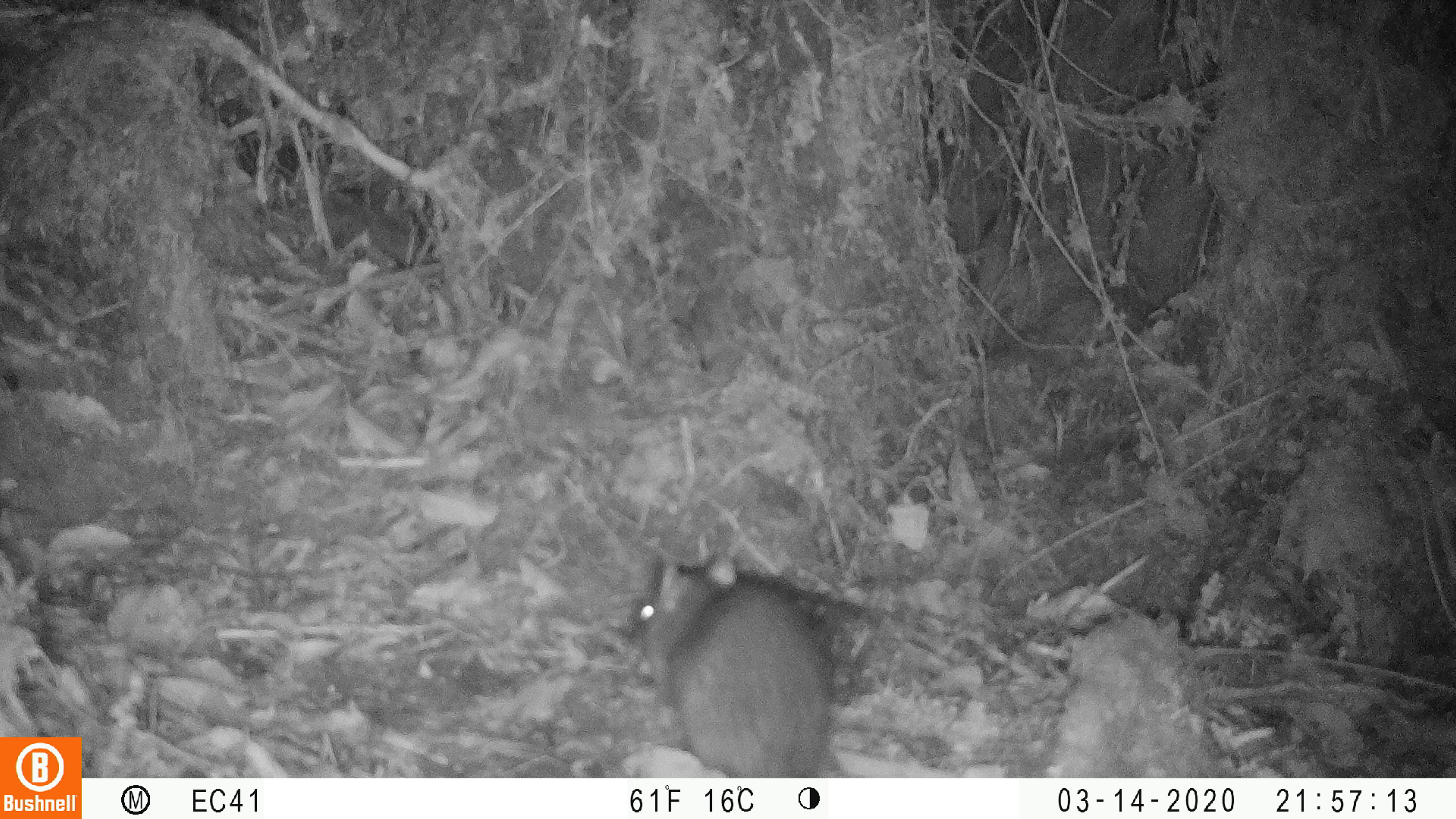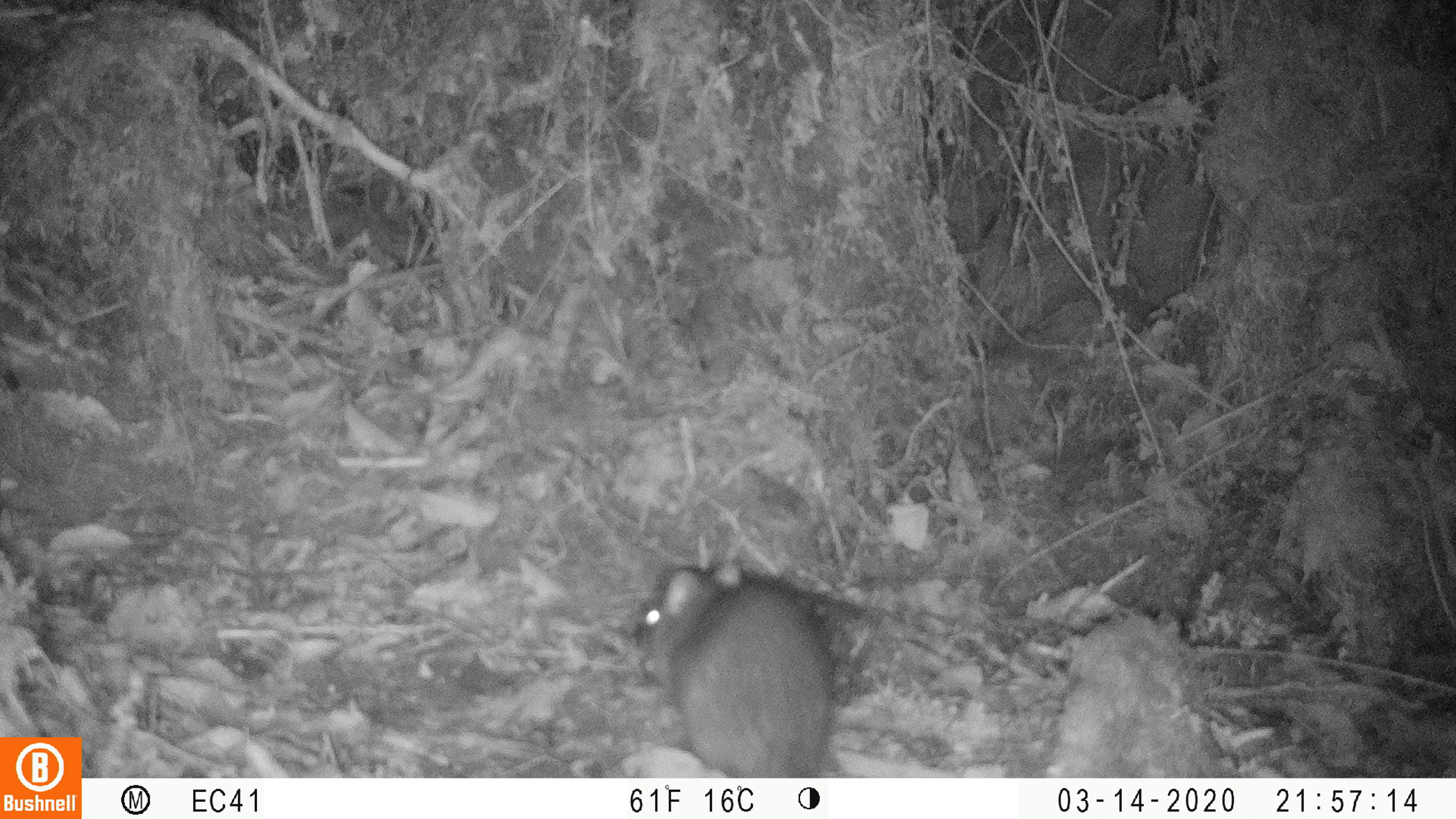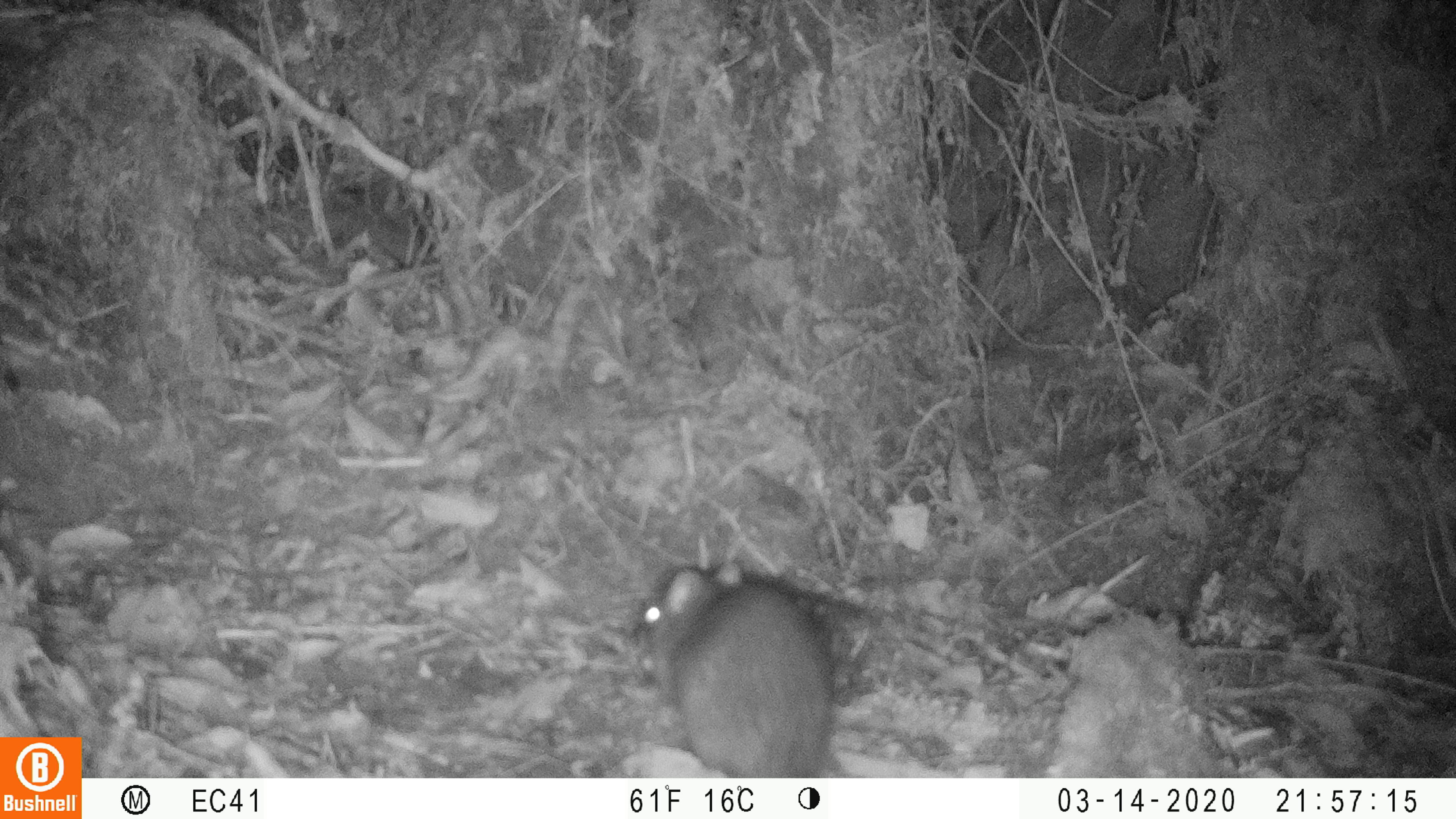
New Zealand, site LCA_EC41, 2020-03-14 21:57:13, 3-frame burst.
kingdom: Animalia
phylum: Chordata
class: Mammalia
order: Rodentia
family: Muridae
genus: Rattus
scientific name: Rattus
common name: rat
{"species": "rat (Rattus)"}